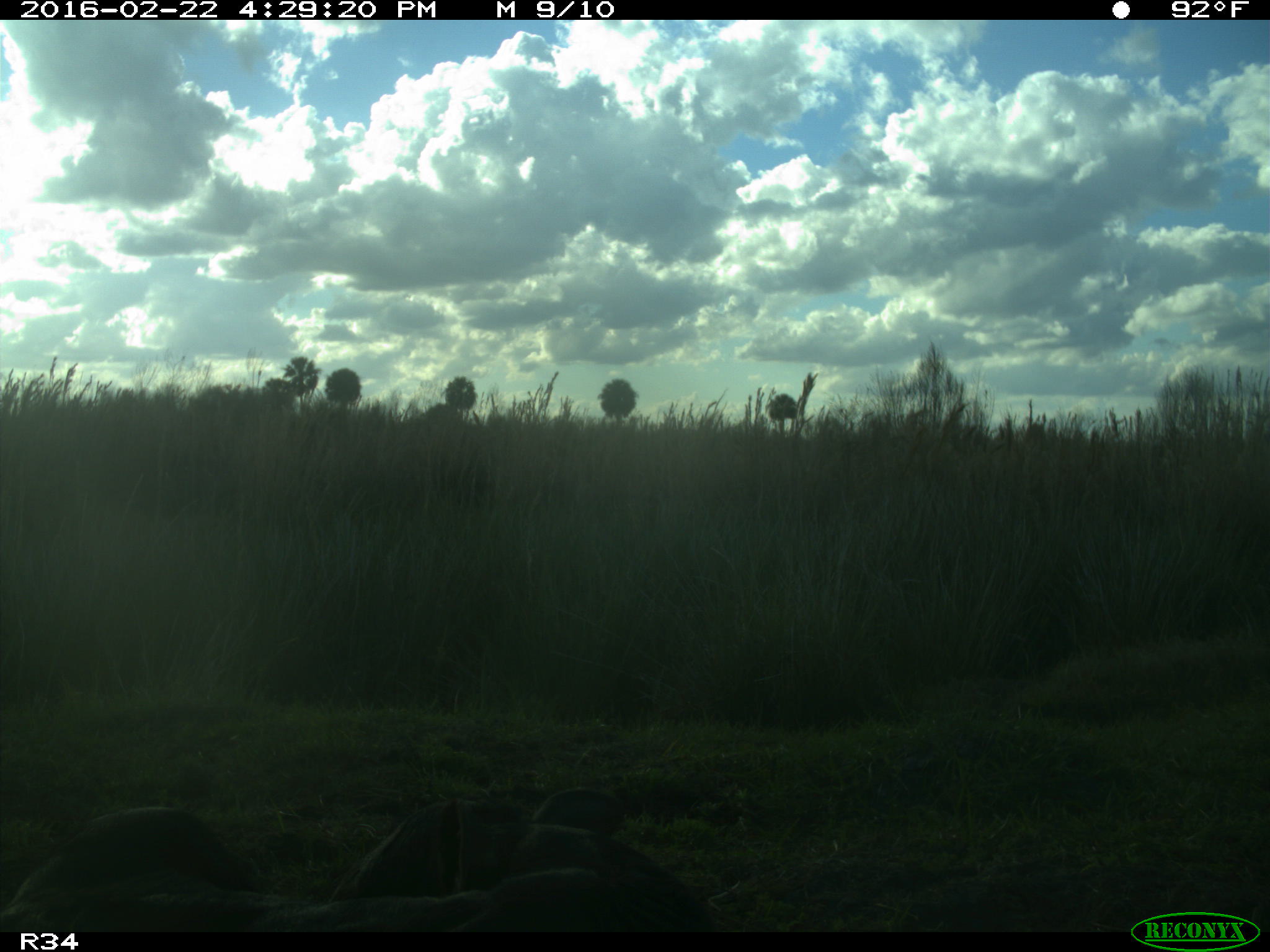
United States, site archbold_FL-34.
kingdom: Animalia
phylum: Chordata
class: Mammalia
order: Artiodactyla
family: Bovidae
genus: Bos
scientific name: Bos taurus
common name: domestic cow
Bos taurus (domestic cow).